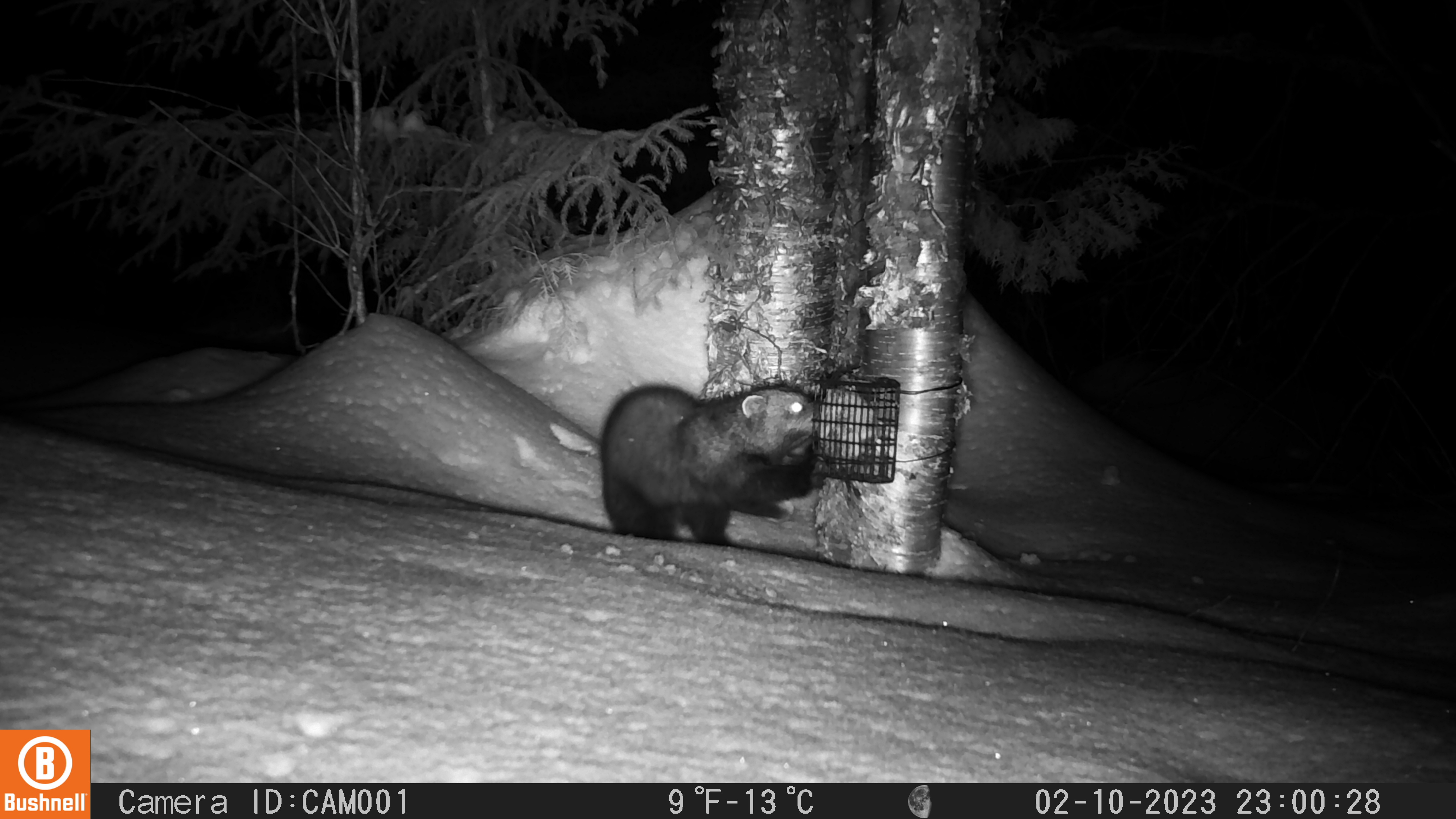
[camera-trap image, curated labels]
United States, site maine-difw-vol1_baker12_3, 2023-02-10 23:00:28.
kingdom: Animalia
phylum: Chordata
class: Mammalia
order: Carnivora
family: Mustelidae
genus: Pekania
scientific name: Pekania pennanti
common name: fisher